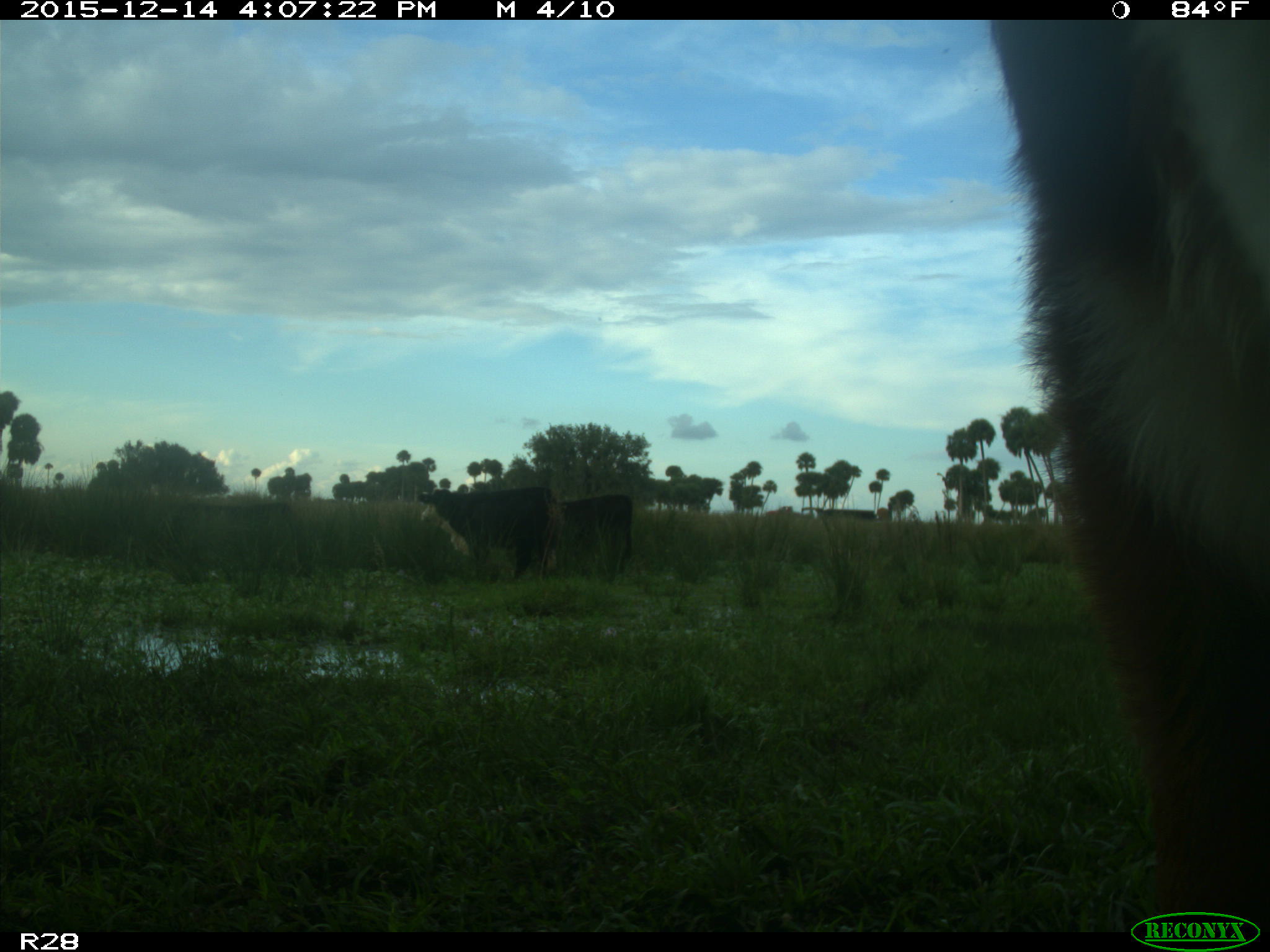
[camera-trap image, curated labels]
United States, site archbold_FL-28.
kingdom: Animalia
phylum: Chordata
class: Mammalia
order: Artiodactyla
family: Bovidae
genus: Bos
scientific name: Bos taurus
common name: domestic cow